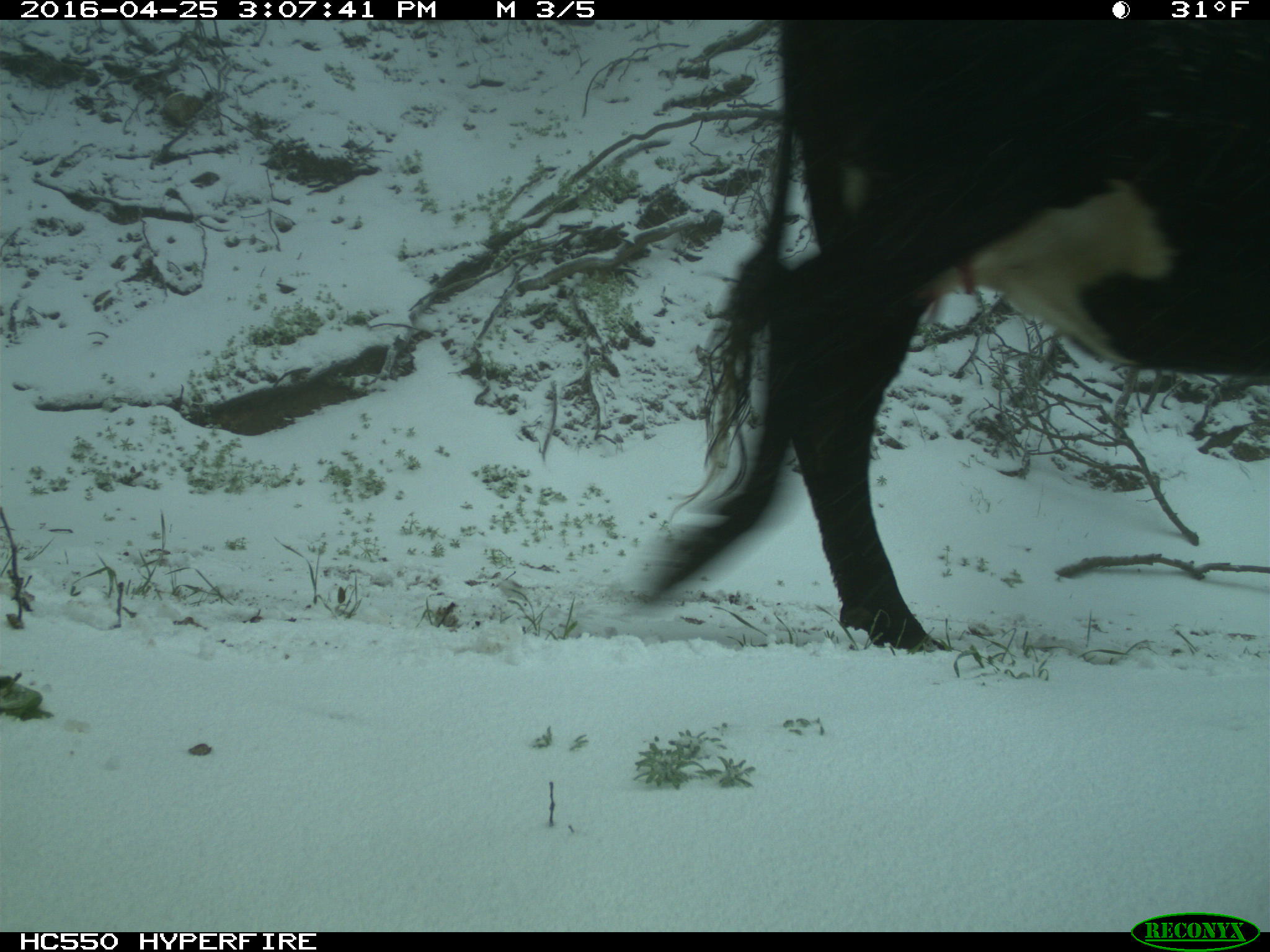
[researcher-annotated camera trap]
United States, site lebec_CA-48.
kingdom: Animalia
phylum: Chordata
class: Mammalia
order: Artiodactyla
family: Bovidae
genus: Bos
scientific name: Bos taurus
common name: domestic cow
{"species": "Bos taurus (domestic cow)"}